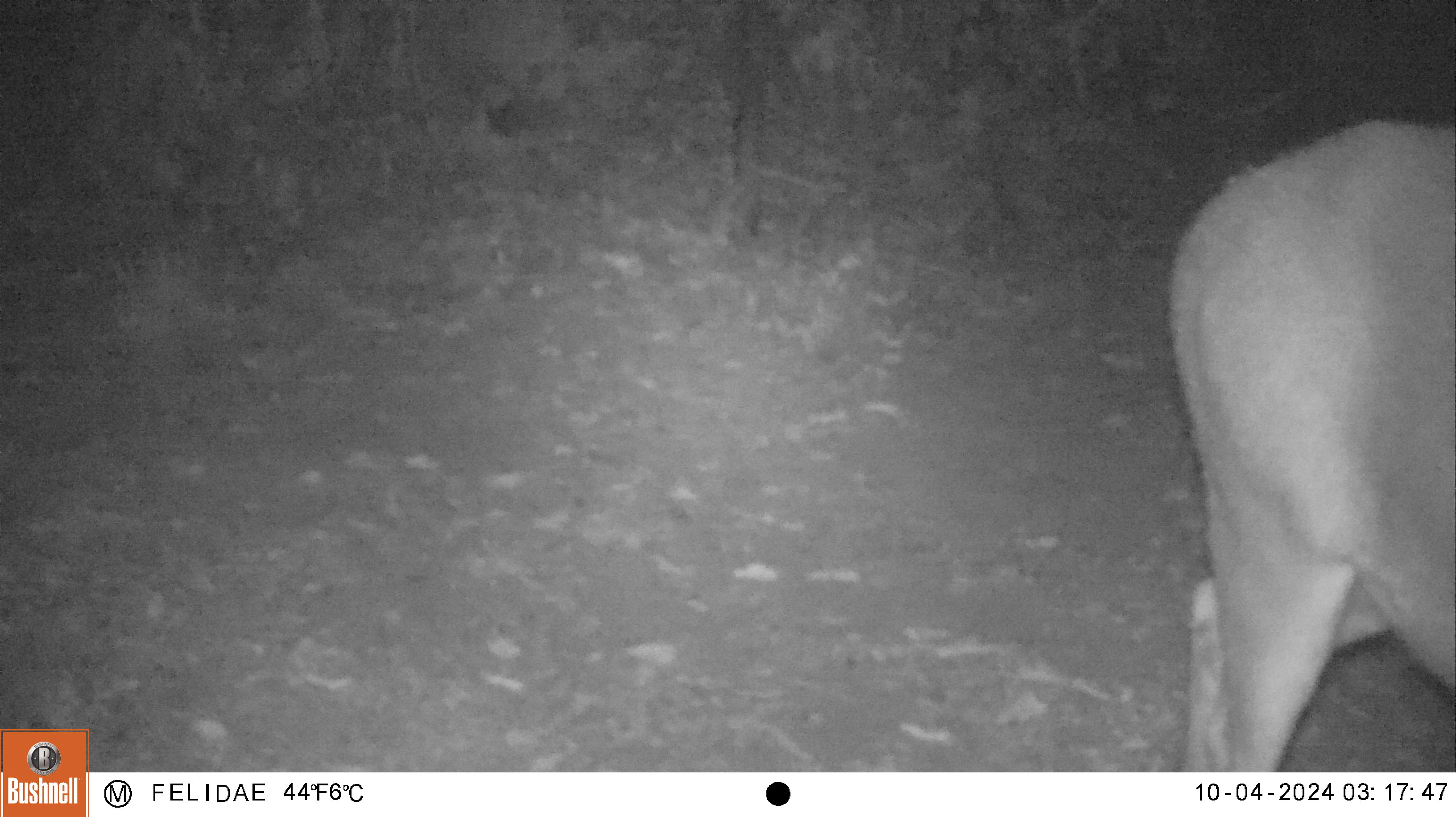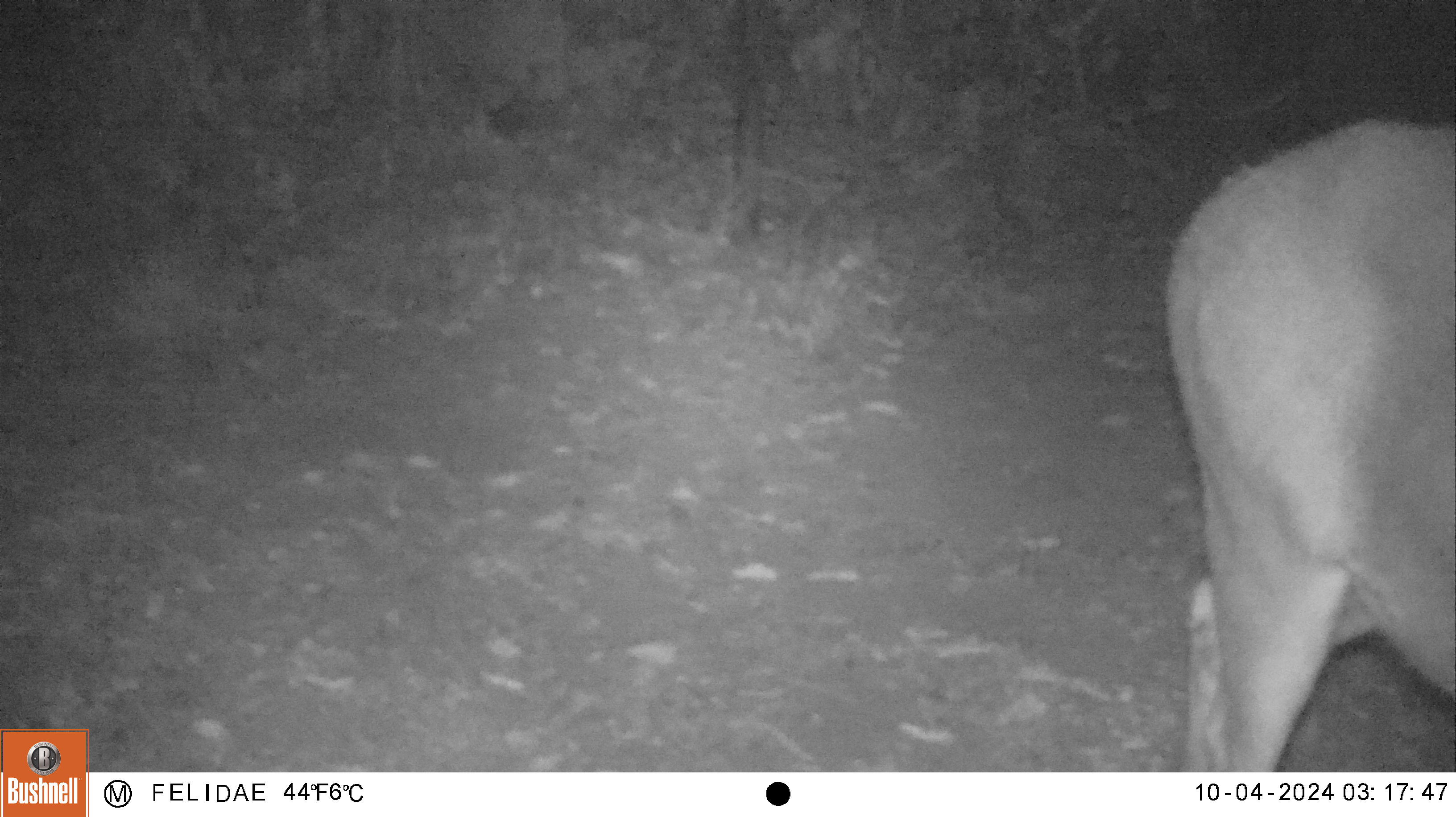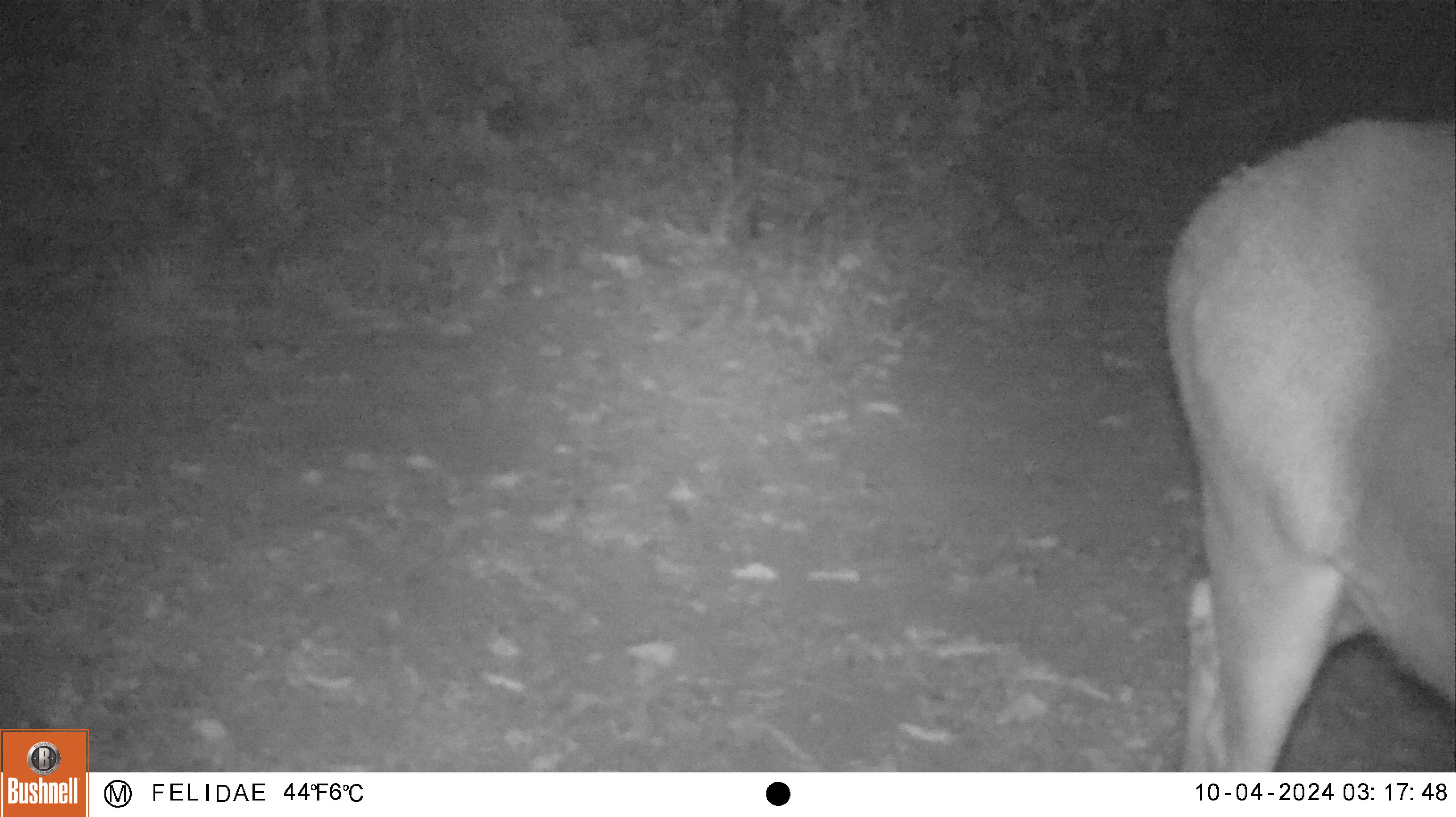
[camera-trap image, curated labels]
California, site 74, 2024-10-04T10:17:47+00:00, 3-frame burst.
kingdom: Animalia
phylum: Chordata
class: Mammalia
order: Artiodactyla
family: Cervidae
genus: Odocoileus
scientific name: Odocoileus hemionus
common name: mule deer